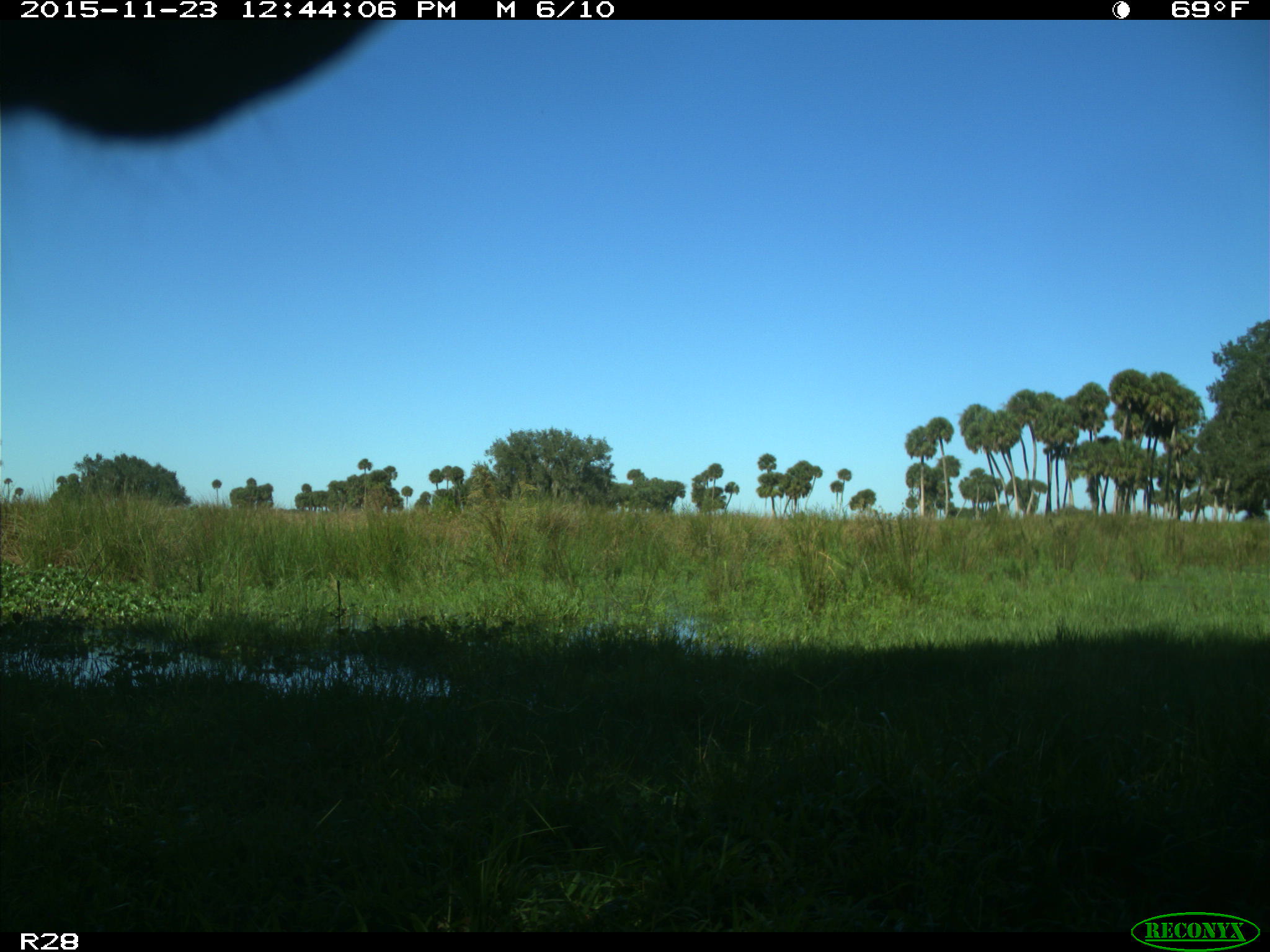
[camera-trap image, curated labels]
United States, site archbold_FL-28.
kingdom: Animalia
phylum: Chordata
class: Mammalia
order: Artiodactyla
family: Bovidae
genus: Bos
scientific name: Bos taurus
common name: domestic cow